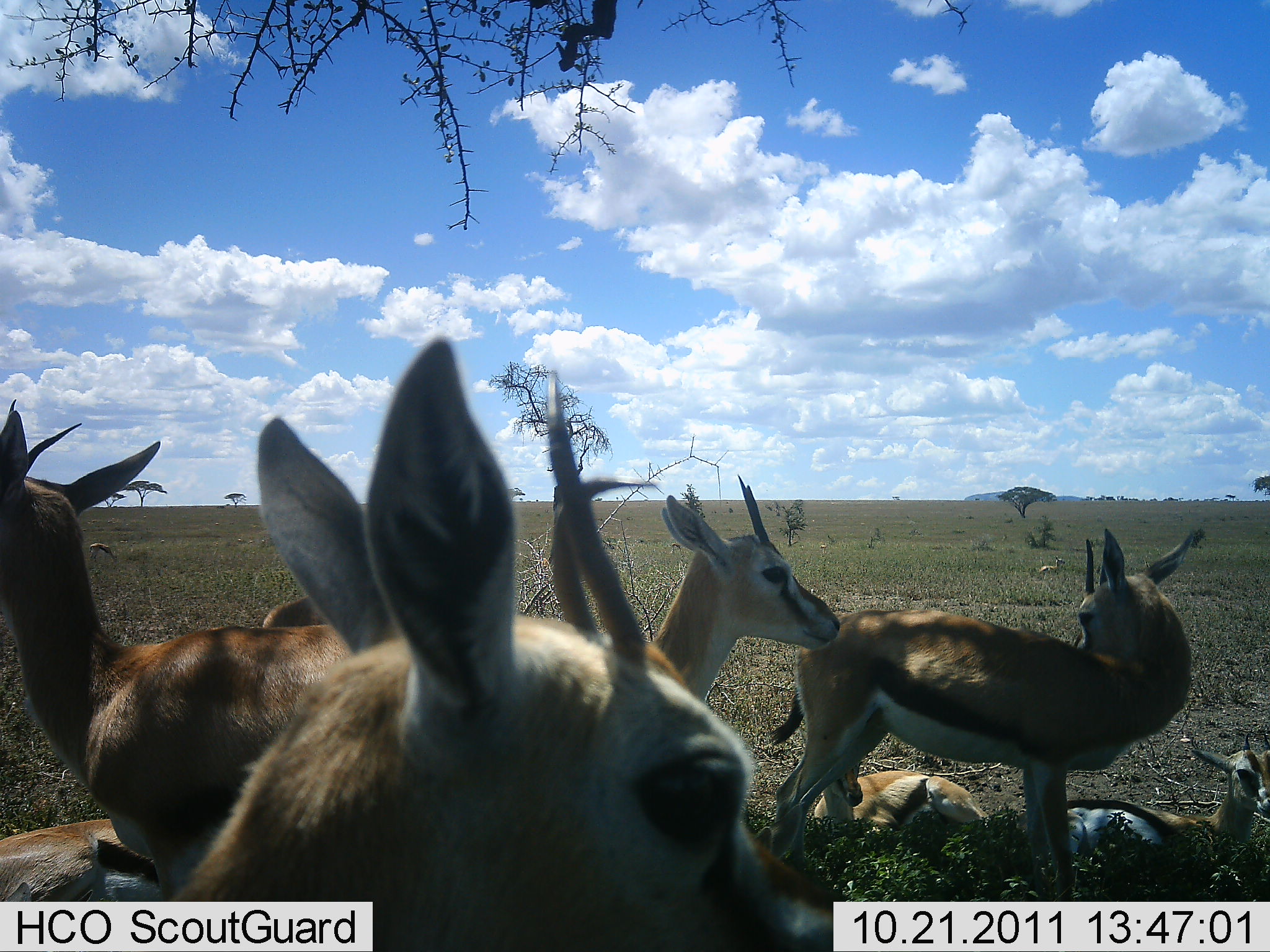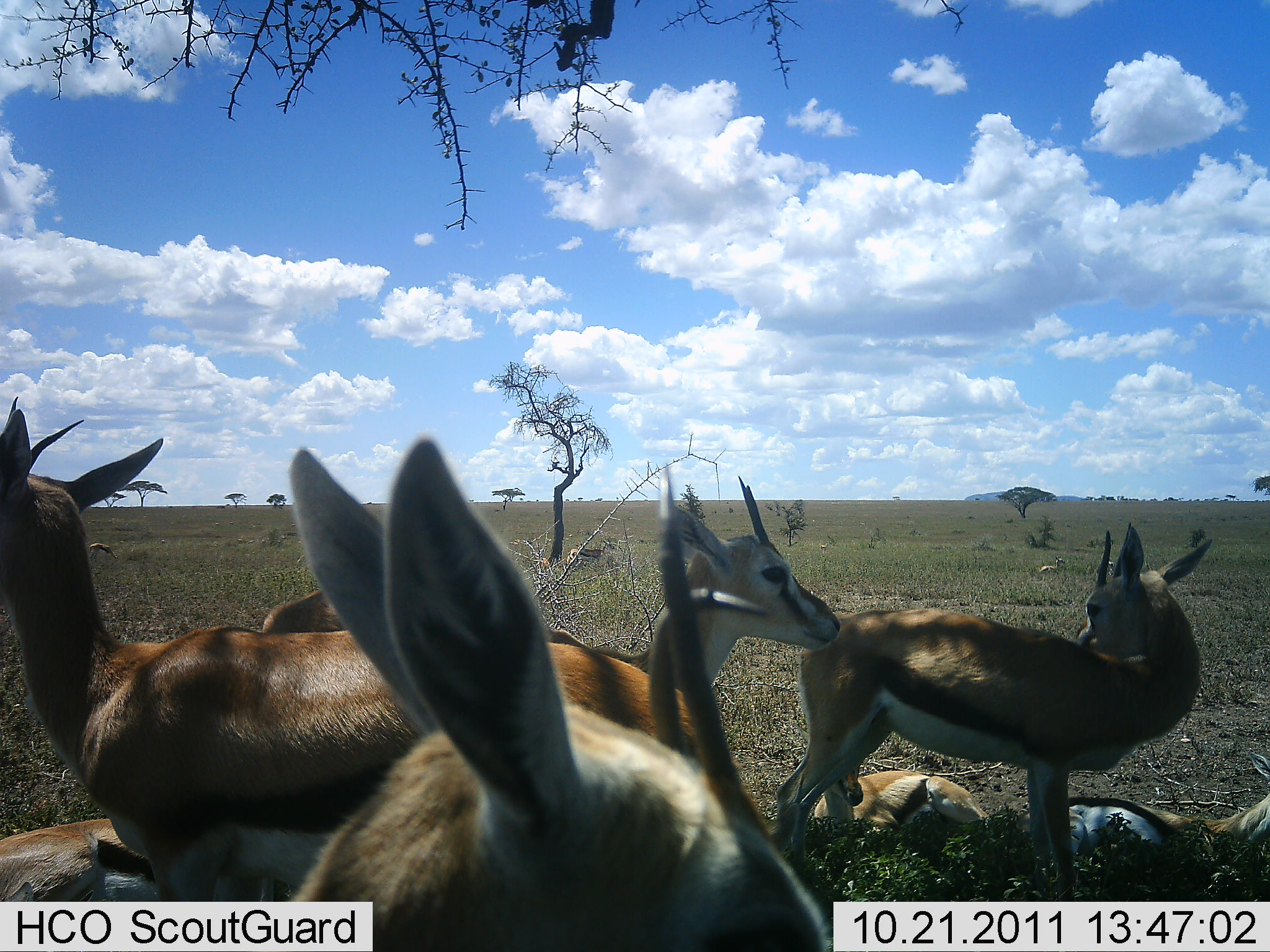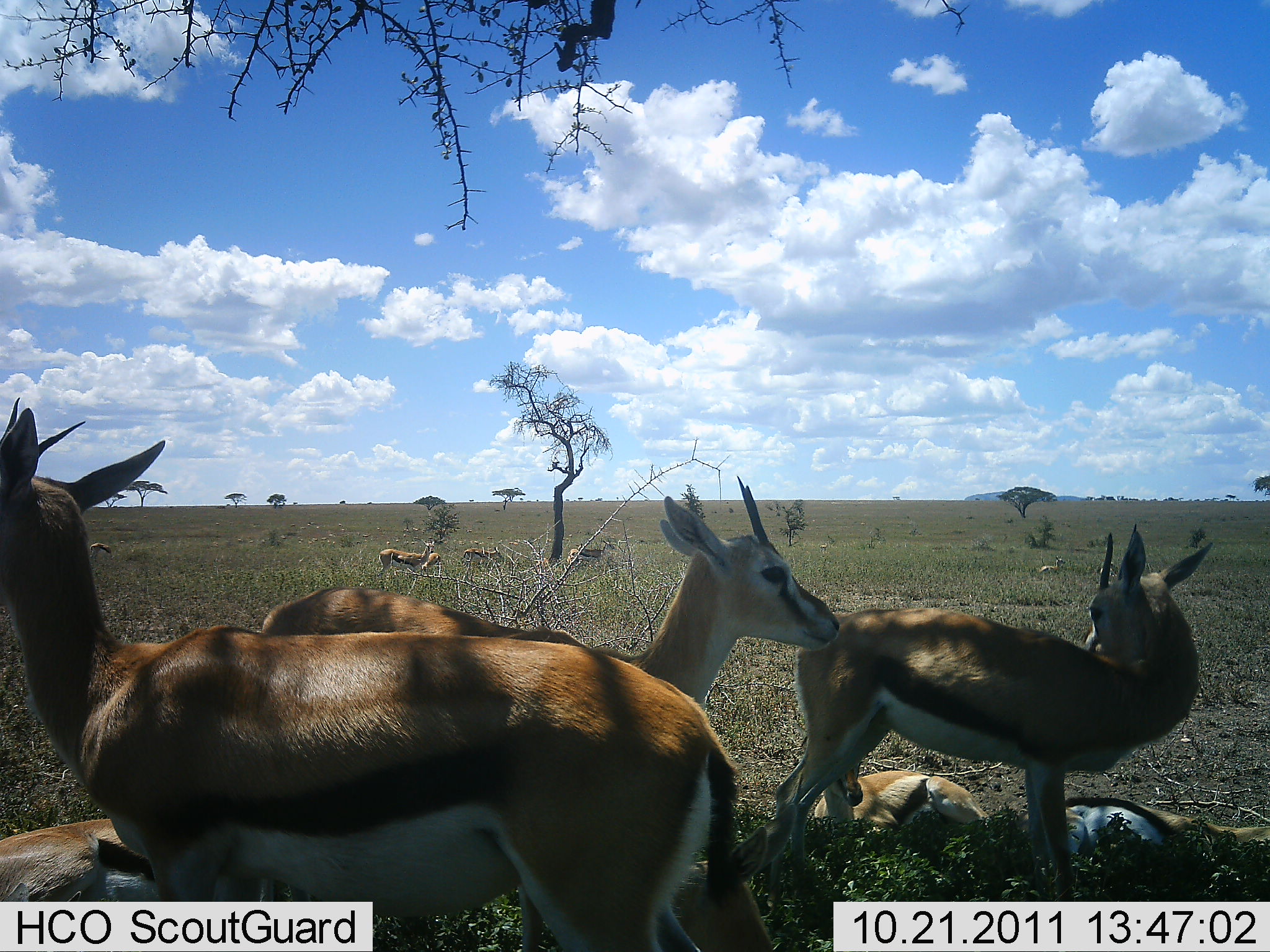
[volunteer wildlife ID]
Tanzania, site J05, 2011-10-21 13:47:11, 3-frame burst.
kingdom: Animalia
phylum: Chordata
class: Mammalia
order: Artiodactyla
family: Bovidae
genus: Eudorcas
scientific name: Eudorcas thomsonii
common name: thomson's gazelle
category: gazellethomsons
Gazellethomsons (thomson's gazelle) (Eudorcas thomsonii), count 10. Behavior (volunteer vote fractions): standing 79%, resting 93%, moving 21%, interacting 7%. Young present (vote fraction): 21%. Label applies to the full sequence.